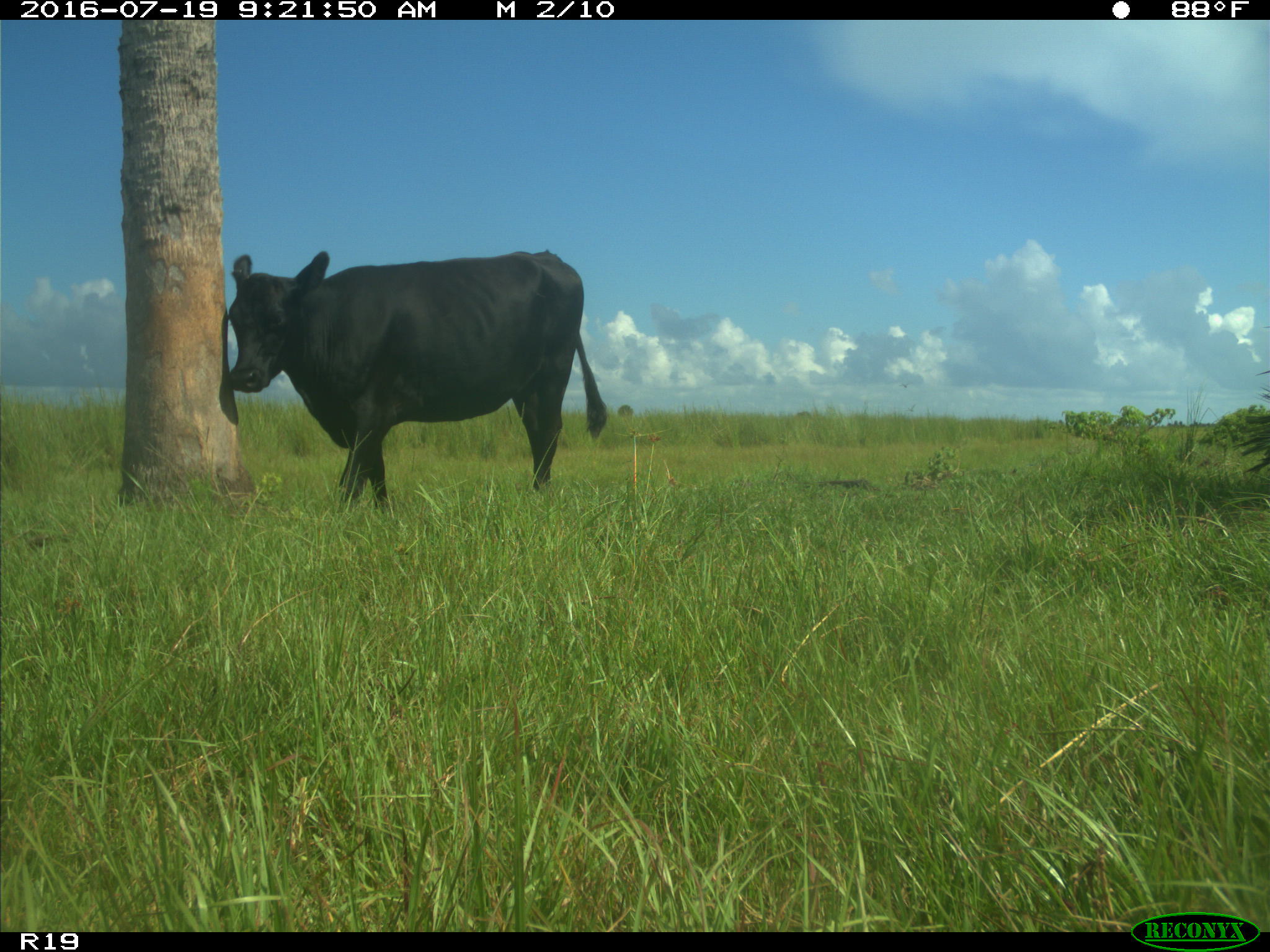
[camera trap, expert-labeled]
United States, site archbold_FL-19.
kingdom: Animalia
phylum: Chordata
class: Mammalia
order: Artiodactyla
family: Bovidae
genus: Bos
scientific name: Bos taurus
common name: domestic cow